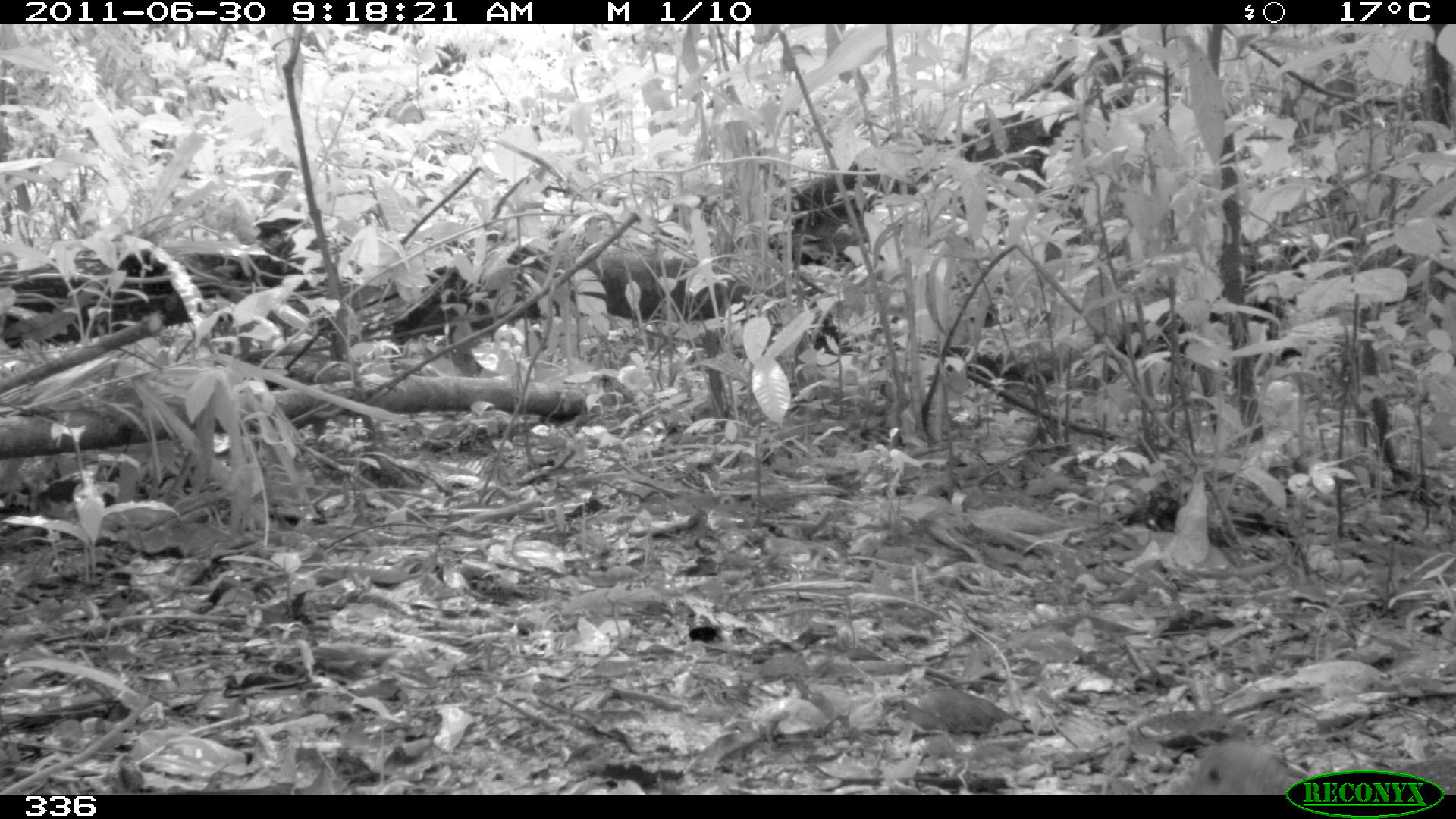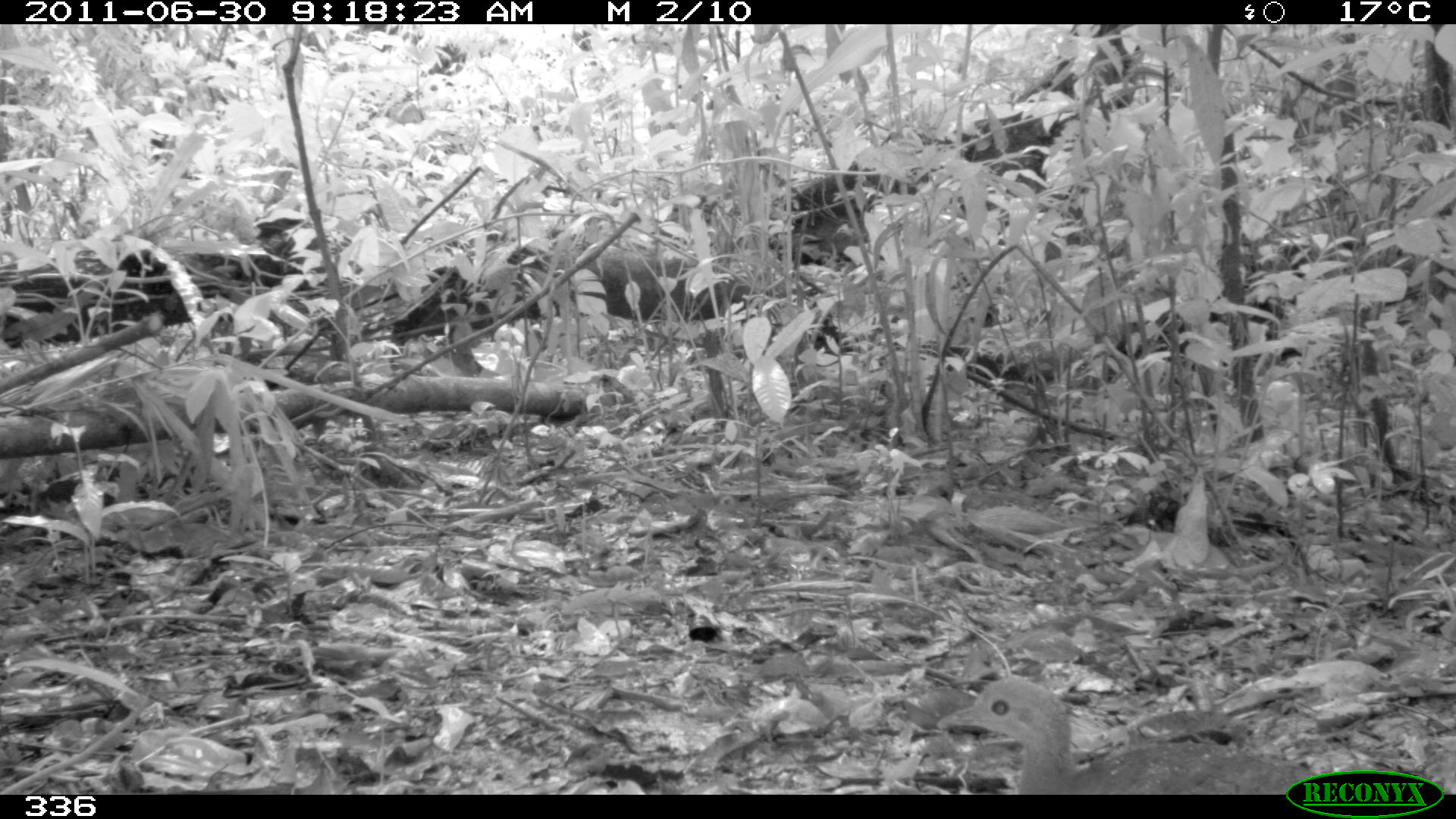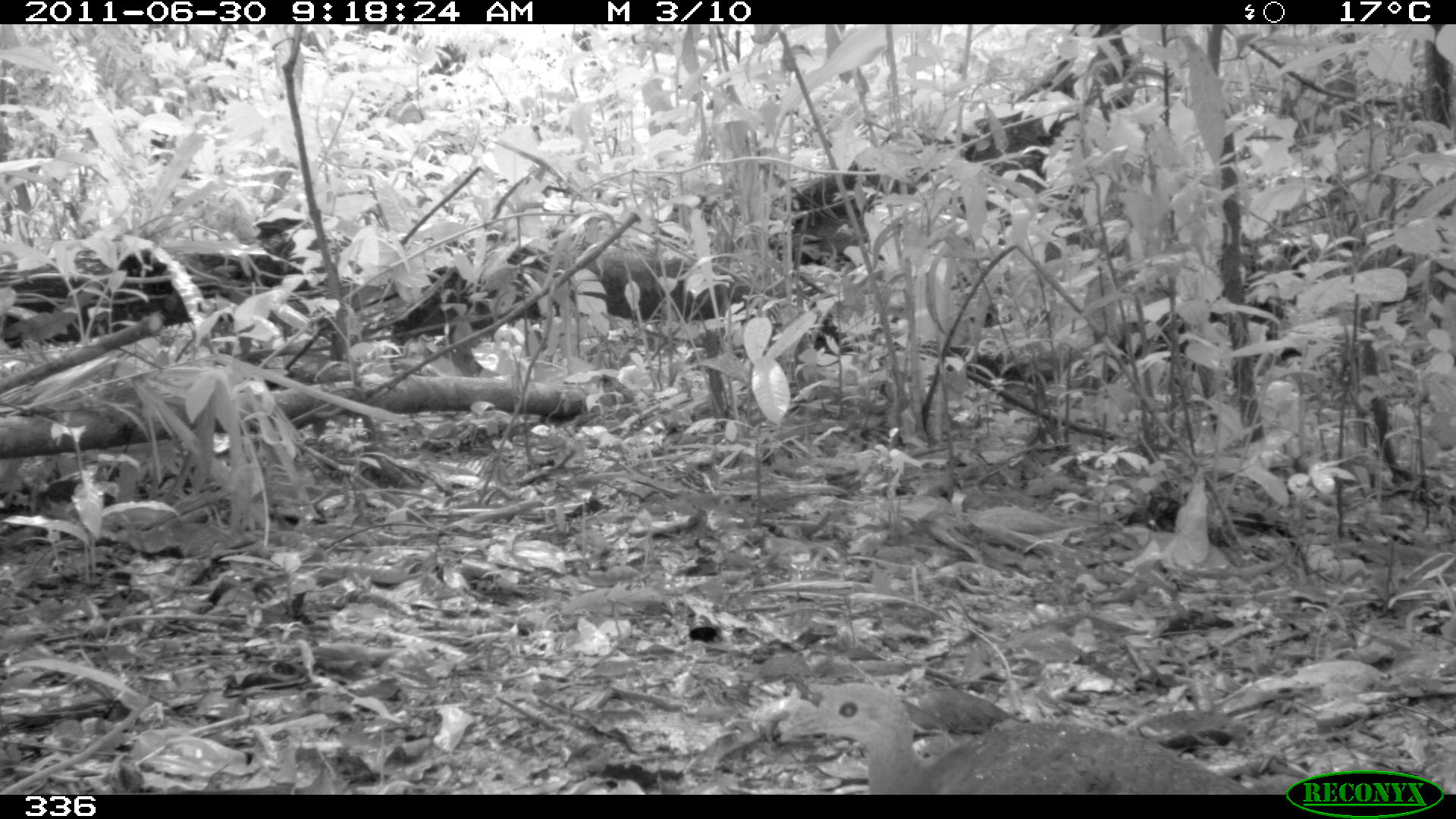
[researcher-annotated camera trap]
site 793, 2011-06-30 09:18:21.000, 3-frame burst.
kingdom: Animalia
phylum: Chordata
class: Aves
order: Galliformes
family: Phasianidae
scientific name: Phasianidae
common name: quails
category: quail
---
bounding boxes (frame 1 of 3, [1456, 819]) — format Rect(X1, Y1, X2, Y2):
quail: Rect(1166, 734, 1312, 795)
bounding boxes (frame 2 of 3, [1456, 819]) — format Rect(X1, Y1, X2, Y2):
quail: Rect(938, 678, 1320, 795)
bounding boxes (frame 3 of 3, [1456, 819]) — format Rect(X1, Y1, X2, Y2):
quail: Rect(773, 679, 1259, 795)